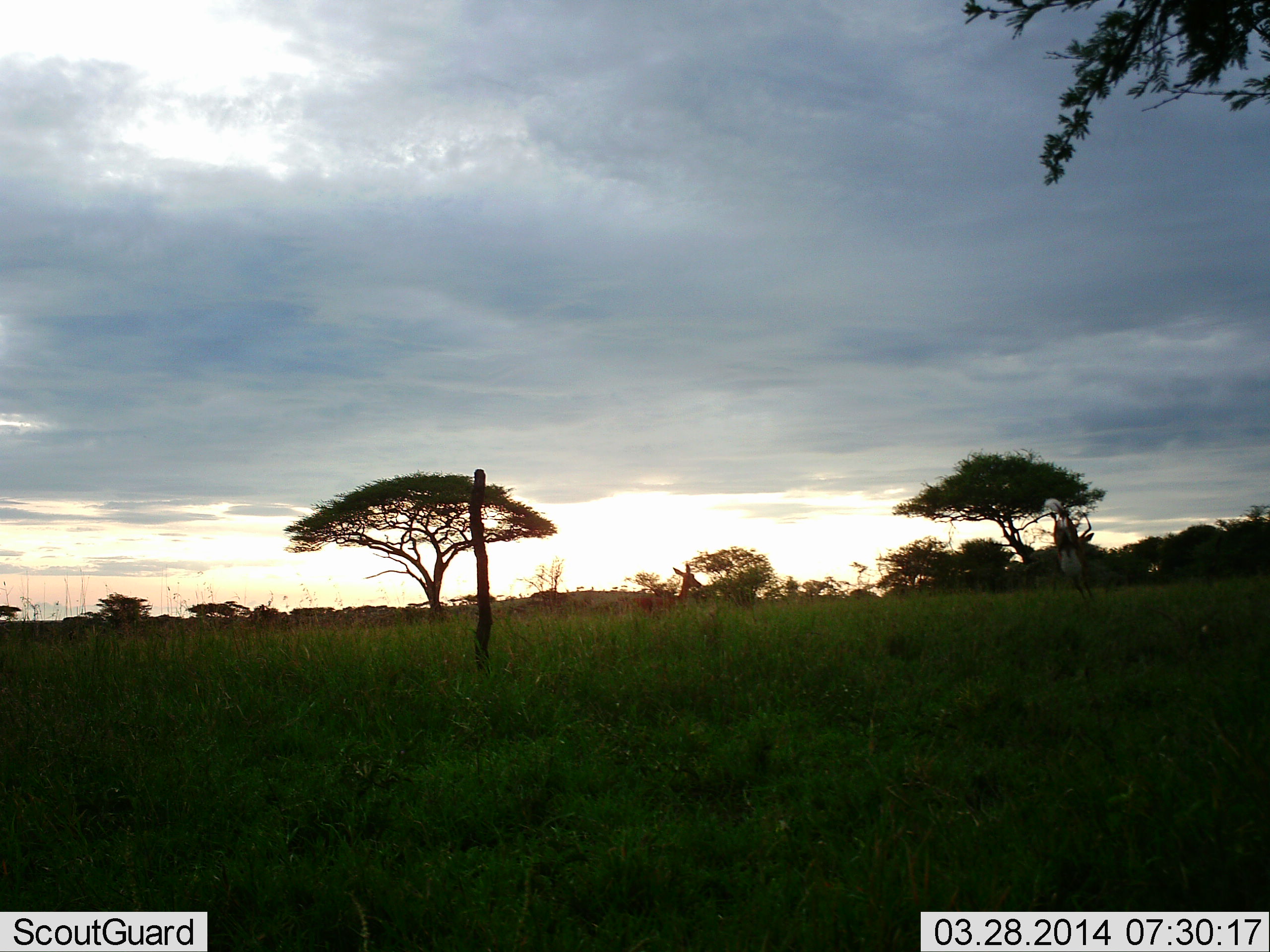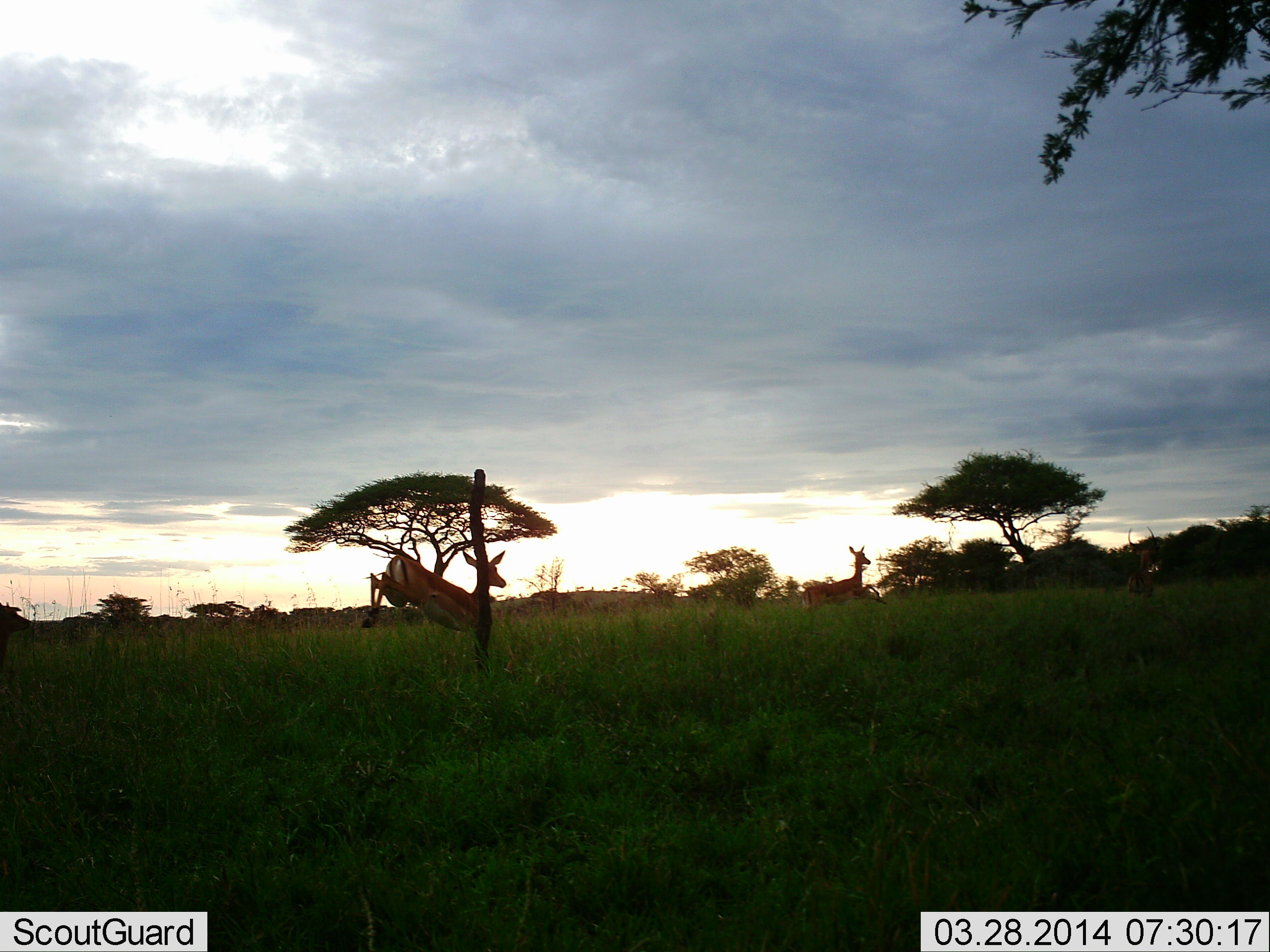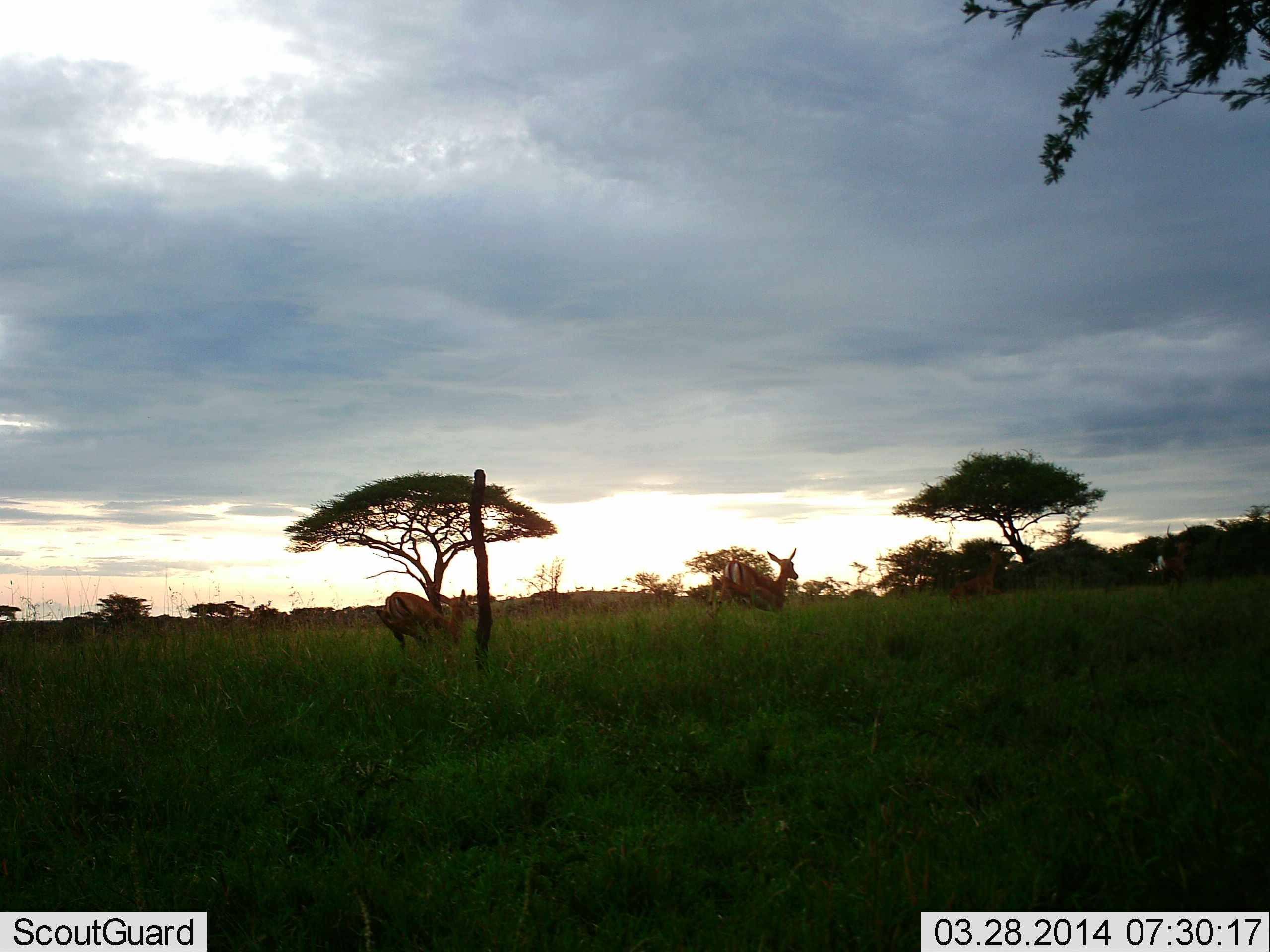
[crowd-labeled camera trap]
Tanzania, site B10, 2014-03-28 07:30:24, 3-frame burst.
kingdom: Animalia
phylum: Chordata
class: Mammalia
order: Artiodactyla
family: Bovidae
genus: Aepyceros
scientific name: Aepyceros melampus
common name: impala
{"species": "impala (Aepyceros melampus)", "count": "4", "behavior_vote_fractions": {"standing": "10%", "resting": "0%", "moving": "100%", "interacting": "0%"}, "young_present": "0%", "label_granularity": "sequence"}